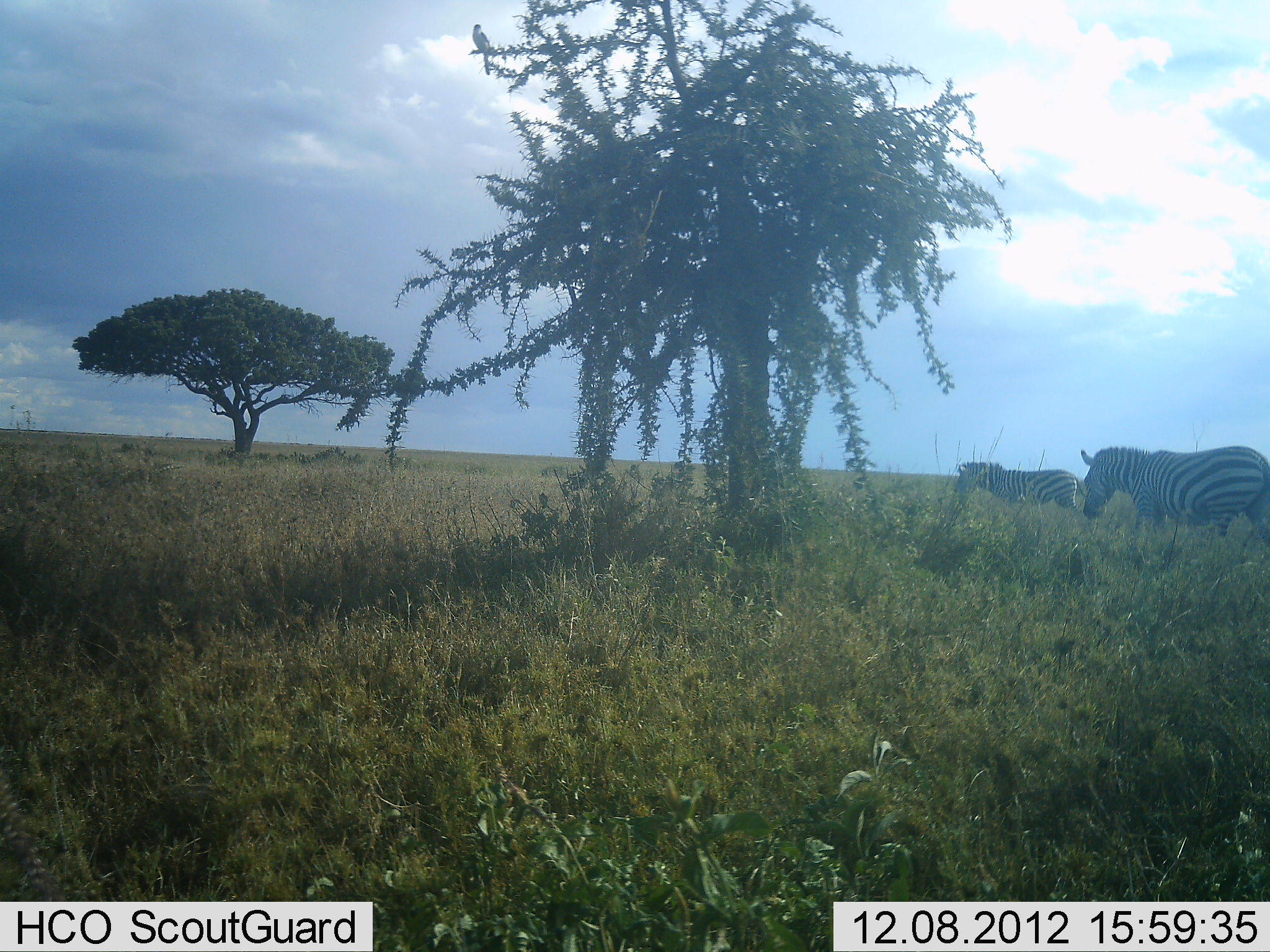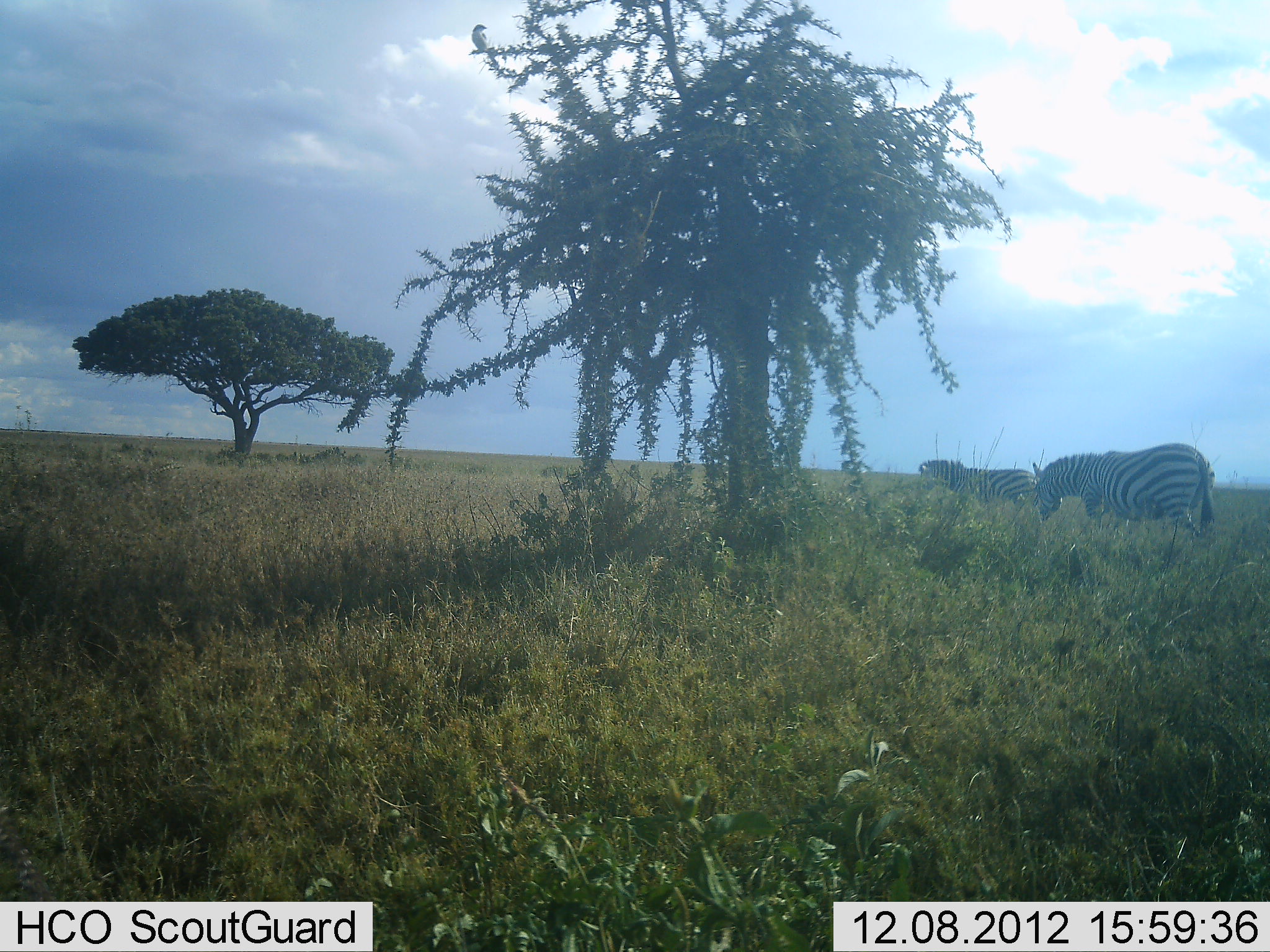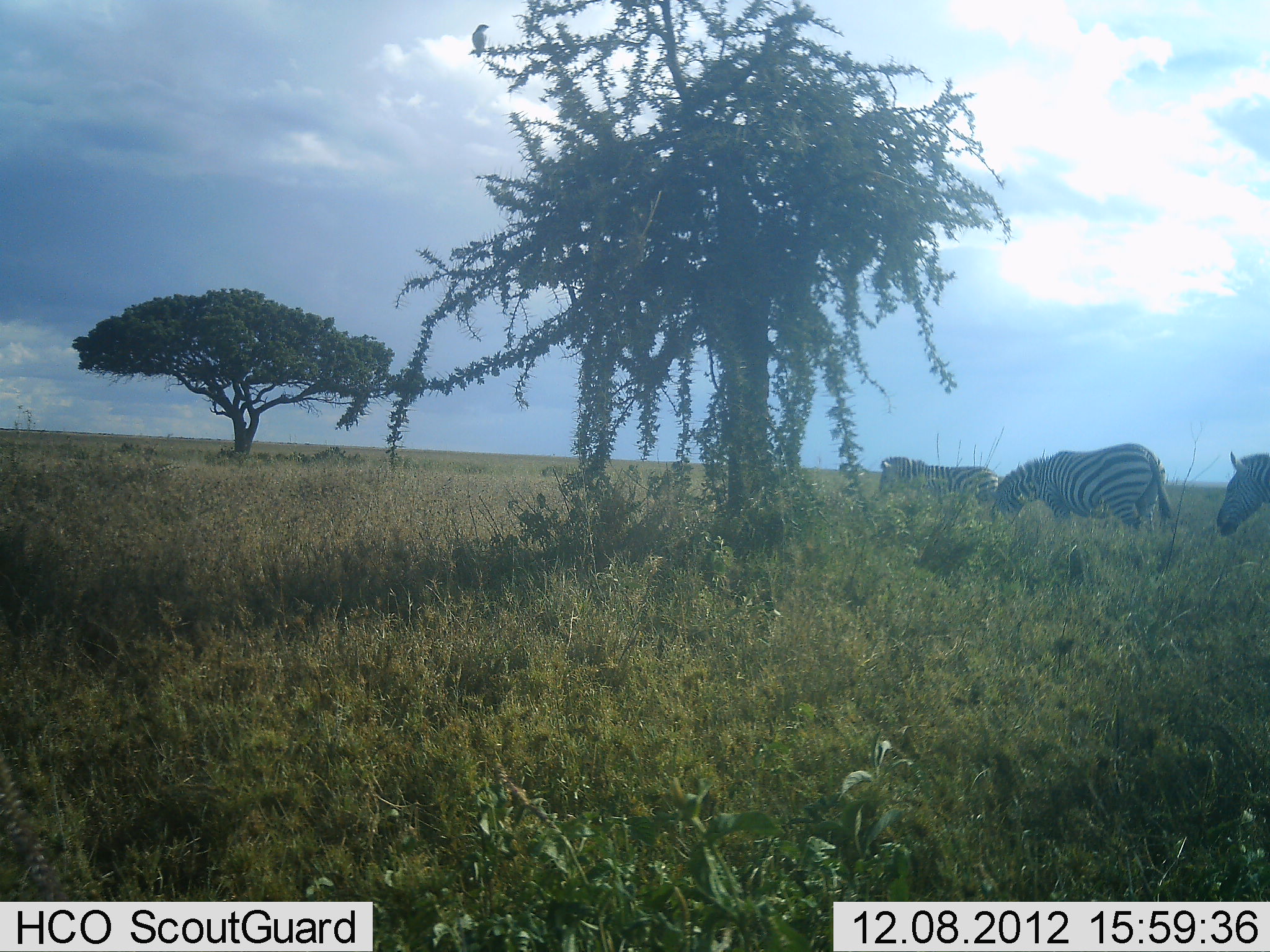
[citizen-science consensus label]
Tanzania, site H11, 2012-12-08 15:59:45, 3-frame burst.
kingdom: Animalia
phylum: Chordata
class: Mammalia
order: Perissodactyla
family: Equidae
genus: Equus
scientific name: Equus quagga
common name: plains zebra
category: zebra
Zebra (plains zebra) (Equus quagga), count 3. Behavior (volunteer vote fractions): standing 20%, resting 0%, moving 80%, interacting 0%. Young present (vote fraction): 0%. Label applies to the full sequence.